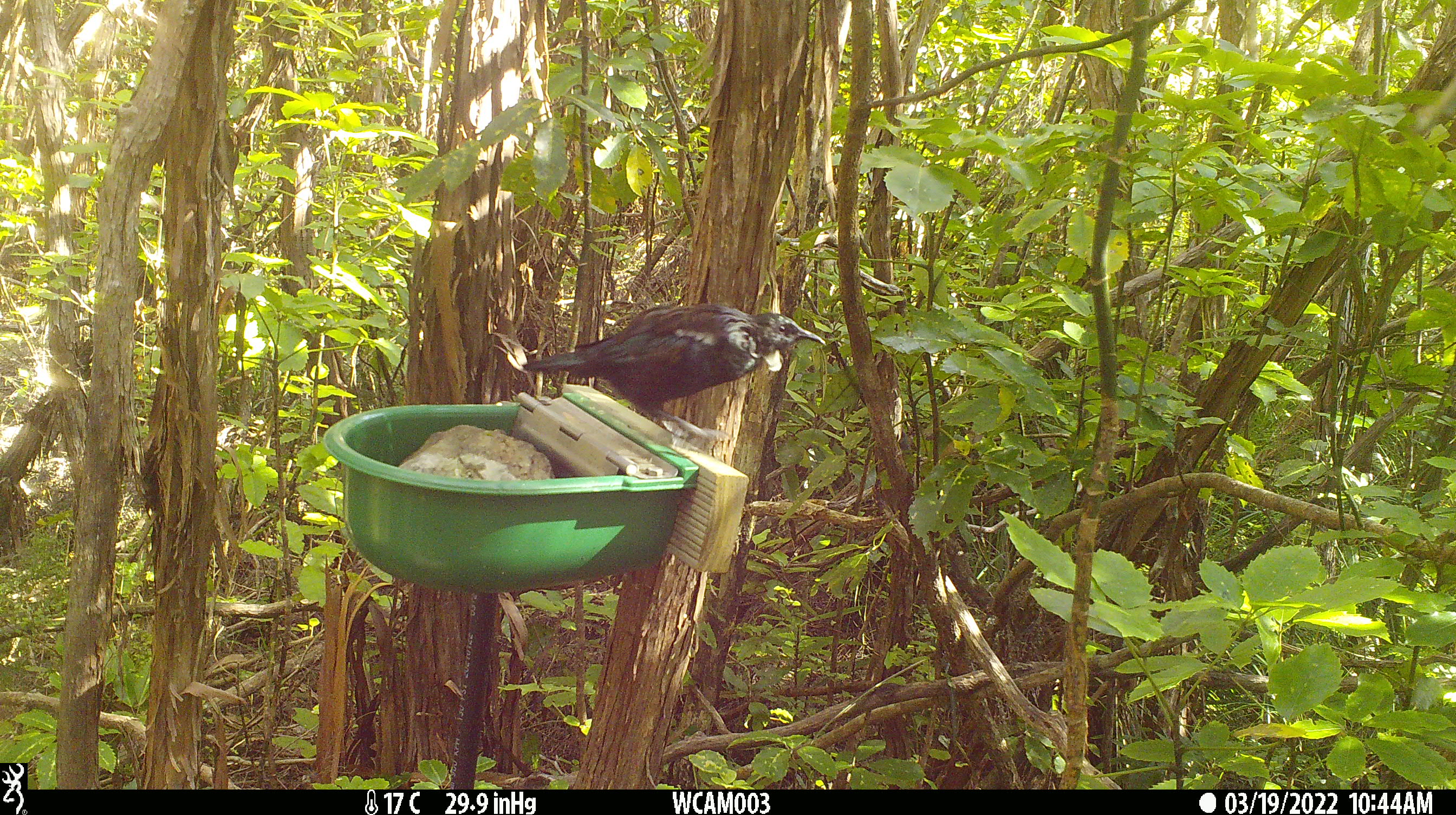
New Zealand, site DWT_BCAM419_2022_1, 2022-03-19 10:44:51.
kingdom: Animalia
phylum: Chordata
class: Aves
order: Passeriformes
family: Meliphagidae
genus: Prosthemadera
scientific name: Prosthemadera novaeseelandiae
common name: tui